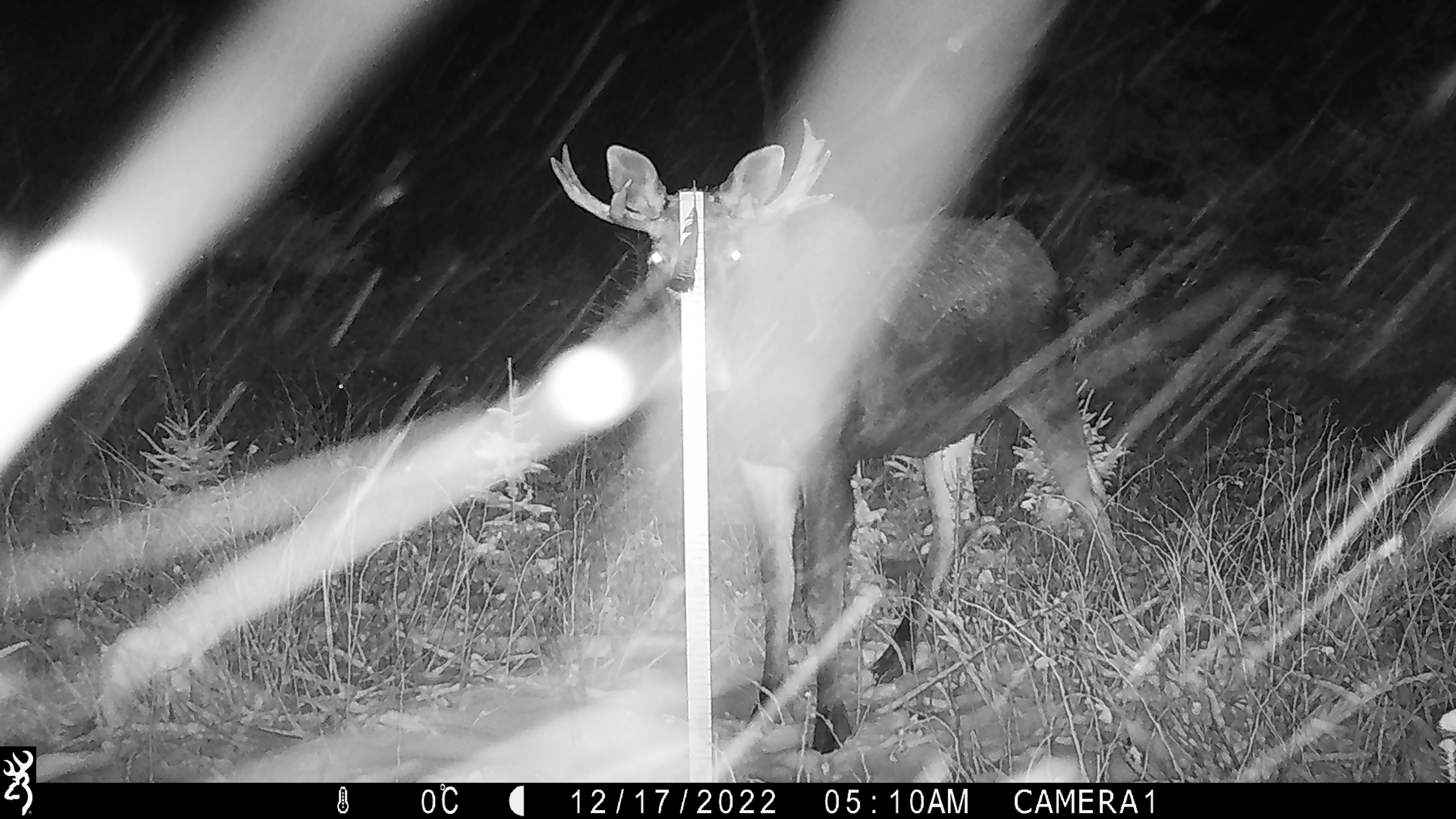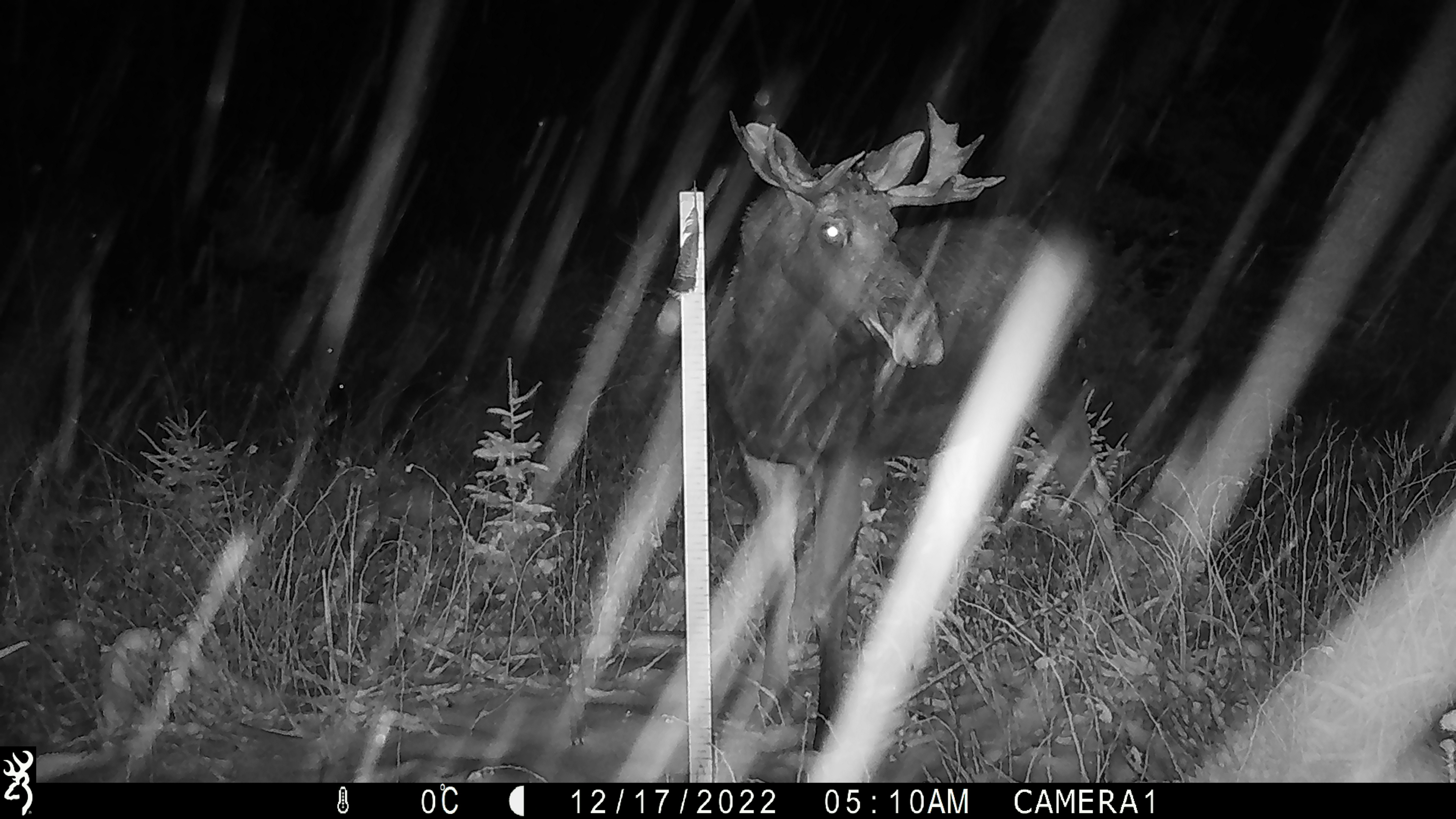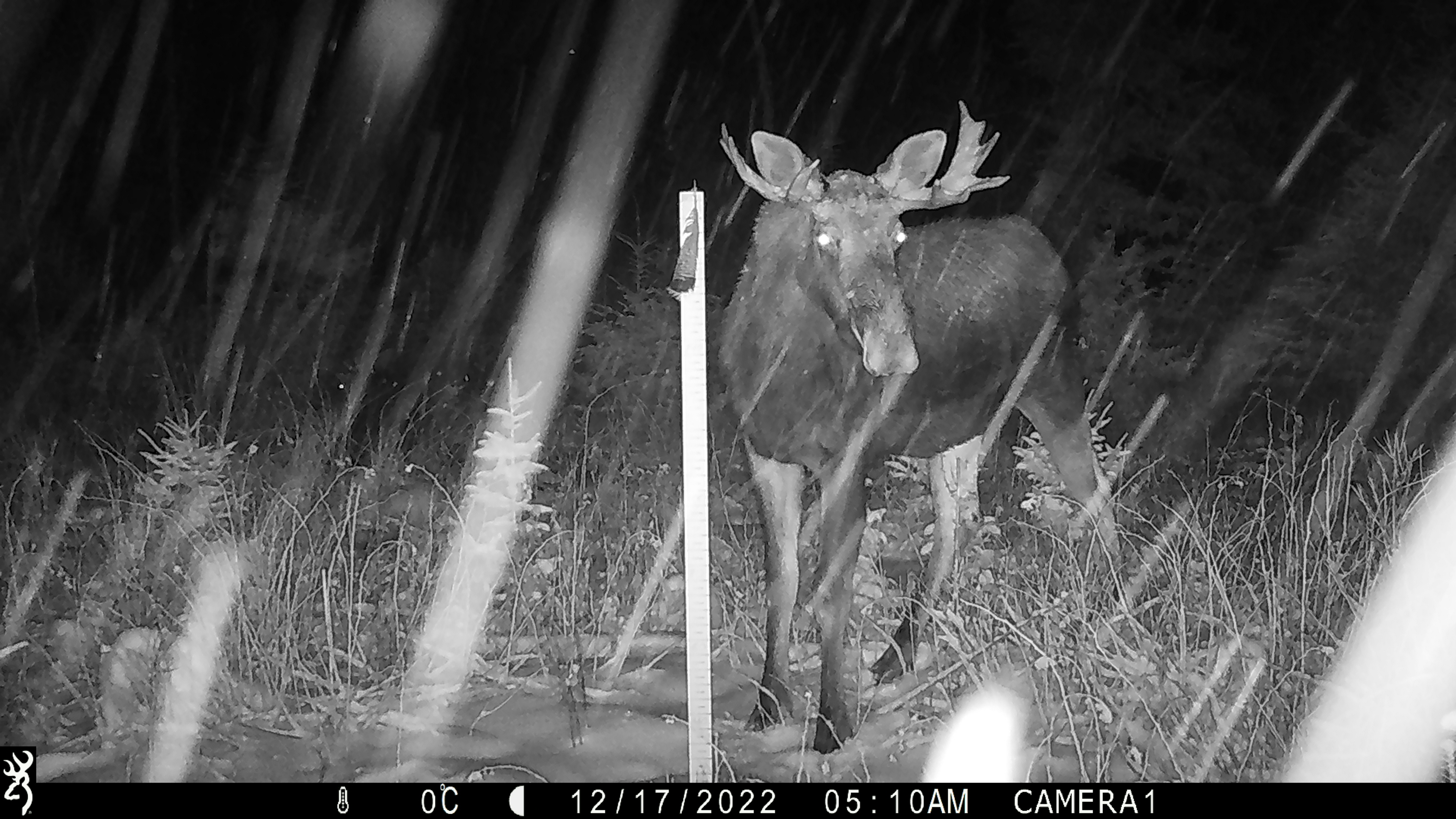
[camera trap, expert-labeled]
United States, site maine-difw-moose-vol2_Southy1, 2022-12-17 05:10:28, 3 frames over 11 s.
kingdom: Animalia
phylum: Chordata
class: Mammalia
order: Artiodactyla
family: Cervidae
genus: Alces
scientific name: Alces alces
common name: moose